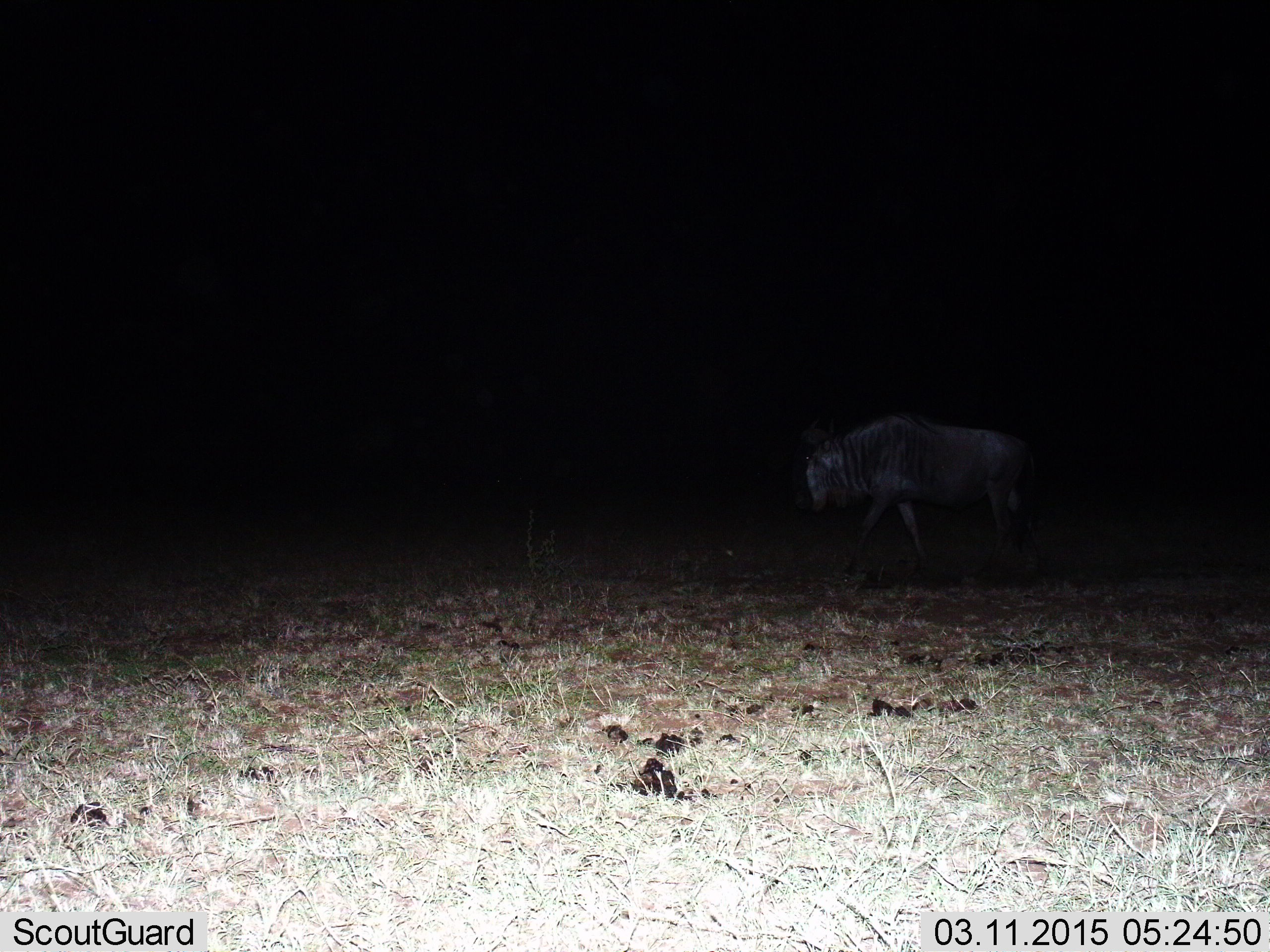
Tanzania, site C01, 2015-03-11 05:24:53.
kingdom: Animalia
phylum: Chordata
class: Mammalia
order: Artiodactyla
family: Bovidae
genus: Connochaetes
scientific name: Connochaetes taurinus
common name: blue wildebeest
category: wildebeest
Wildebeest (blue wildebeest) (Connochaetes taurinus), count 1. Behavior (volunteer vote fractions): standing 40%, resting 0%, moving 60%, interacting 0%. Young present (vote fraction): 0%. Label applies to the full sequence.